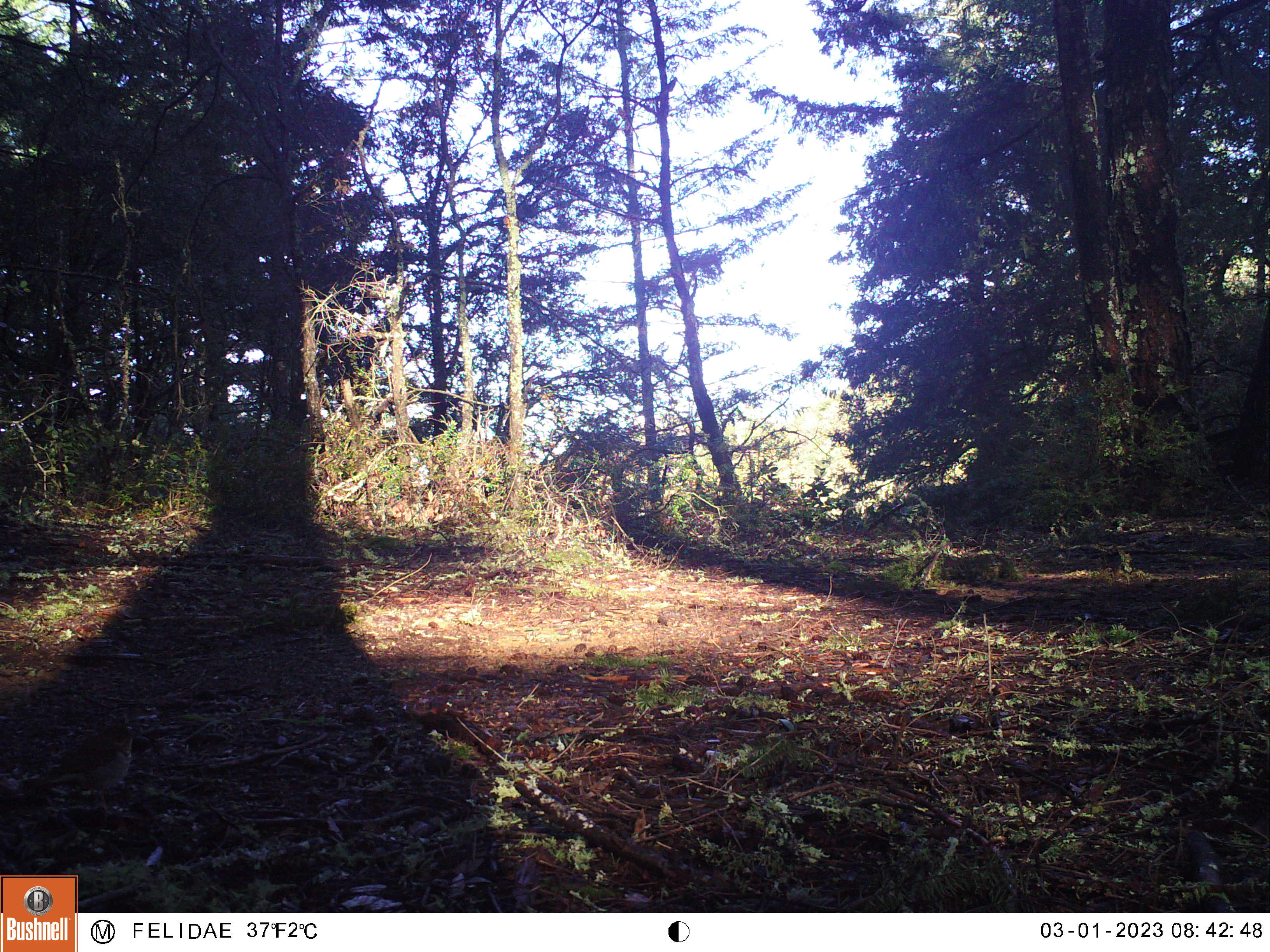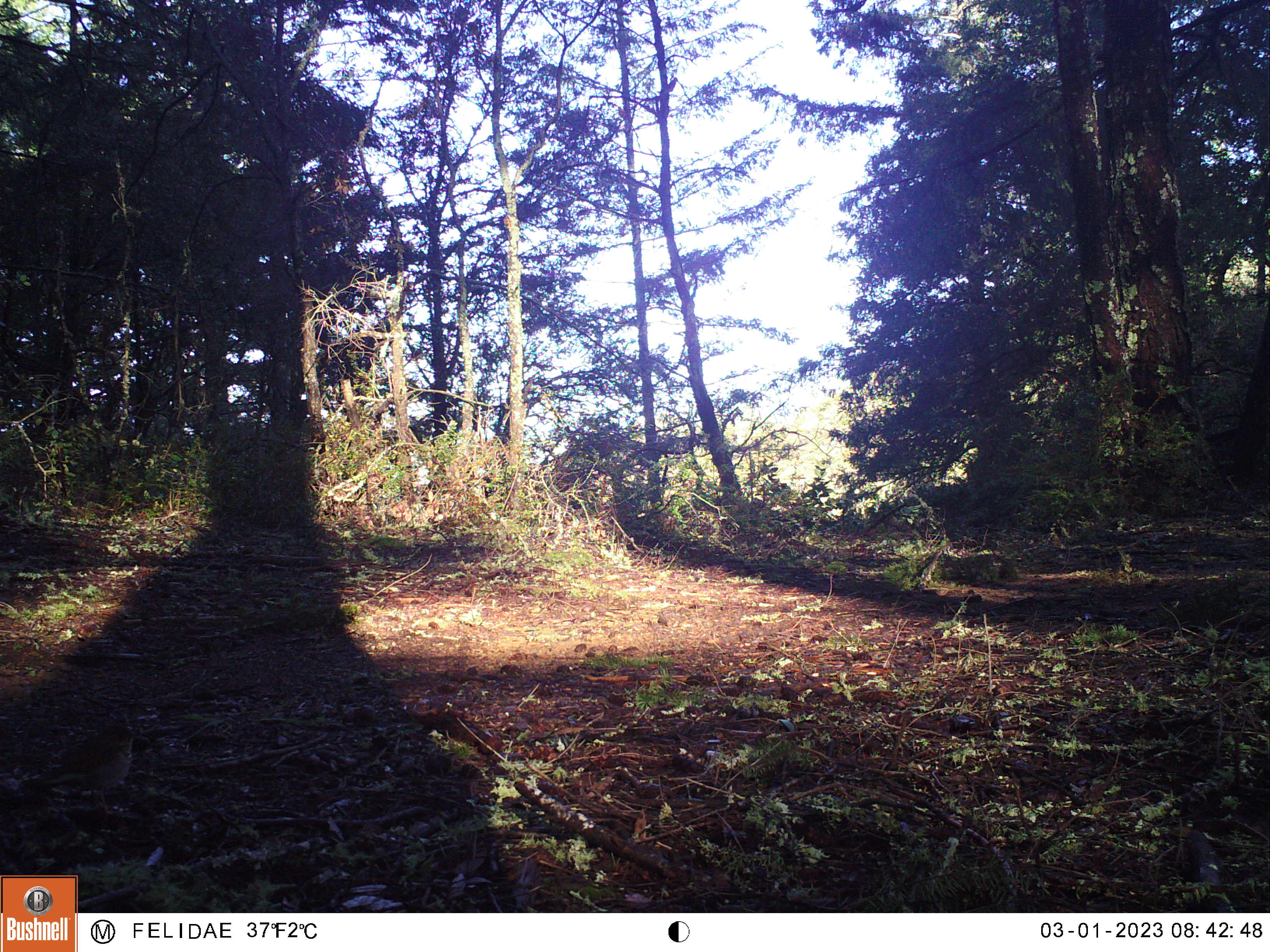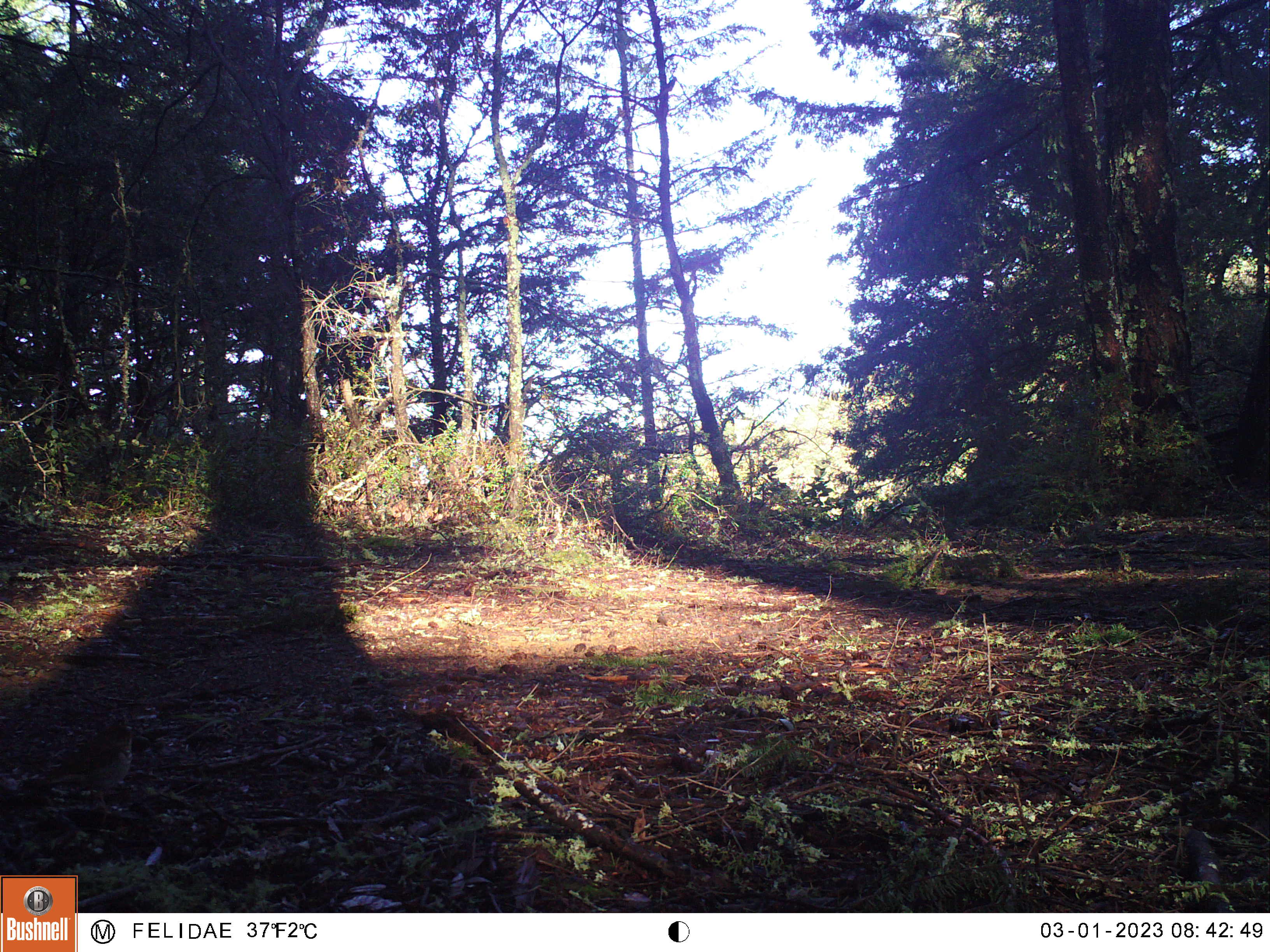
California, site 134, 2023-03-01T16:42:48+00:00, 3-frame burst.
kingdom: Animalia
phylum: Chordata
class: Aves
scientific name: Aves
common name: bird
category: unknown bird